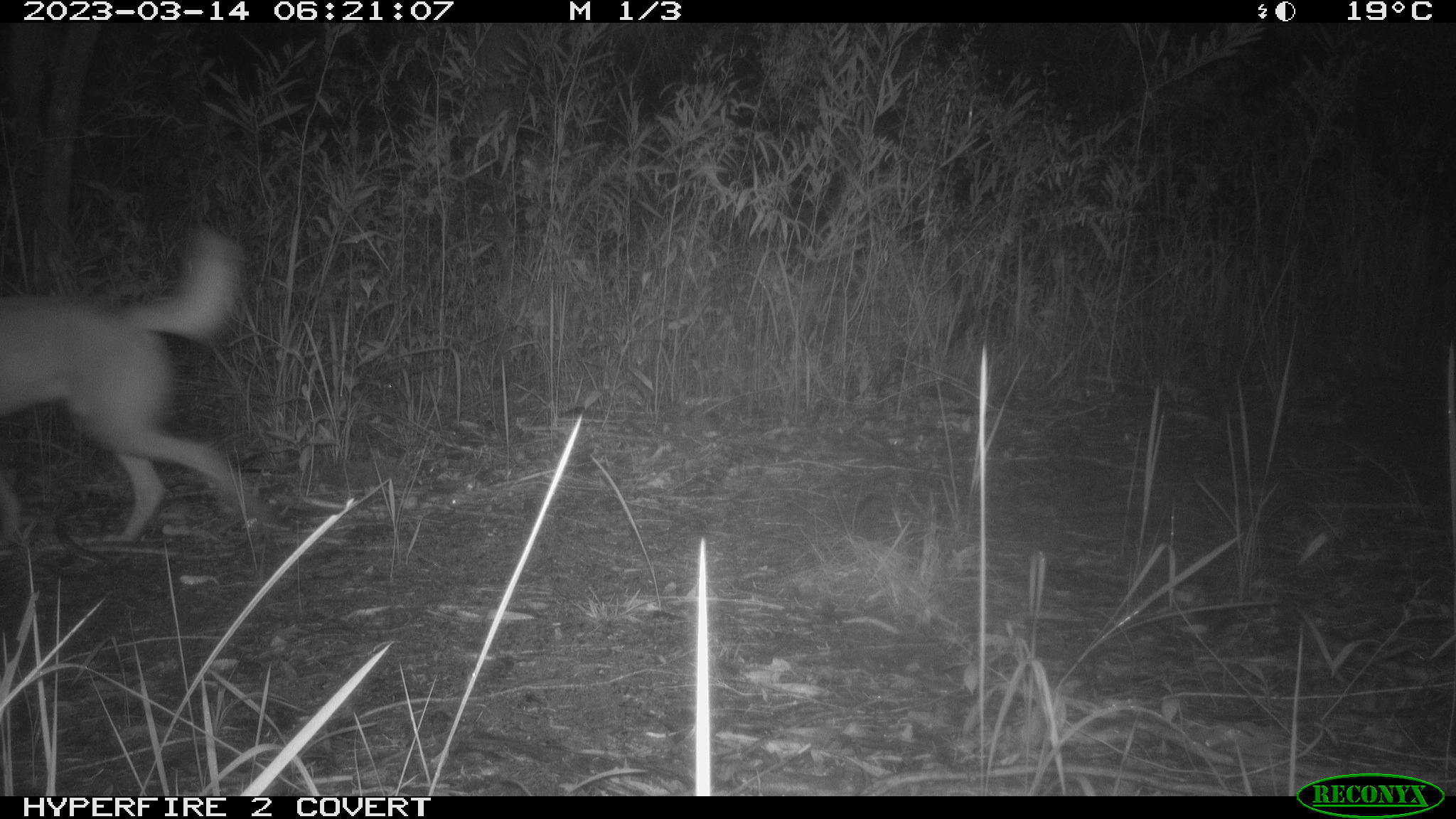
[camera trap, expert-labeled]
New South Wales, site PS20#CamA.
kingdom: Animalia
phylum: Chordata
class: Mammalia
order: Carnivora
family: Canidae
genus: Canis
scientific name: Canis familiaris dingo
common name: dingo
Dingo (Canis familiaris dingo).